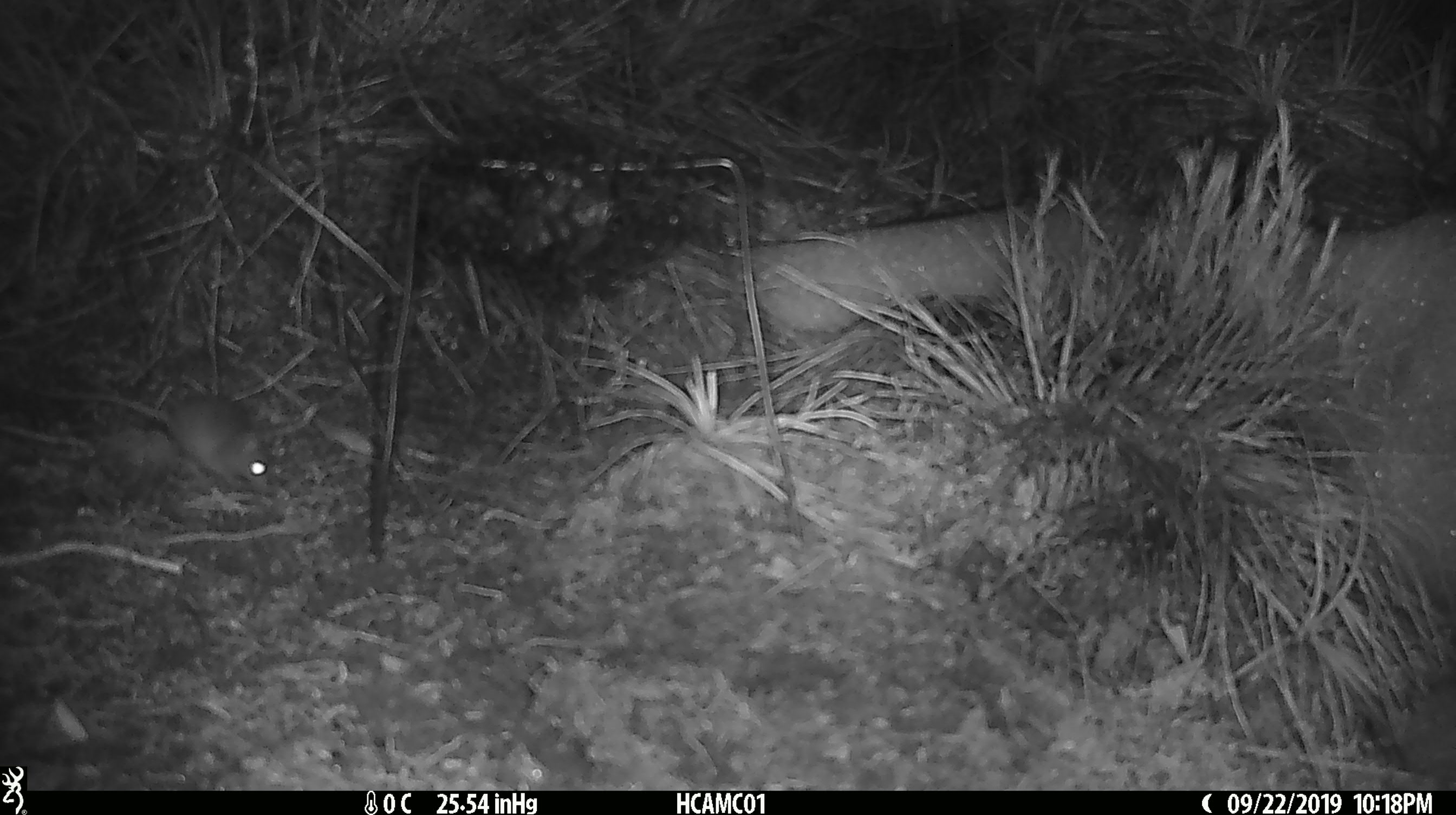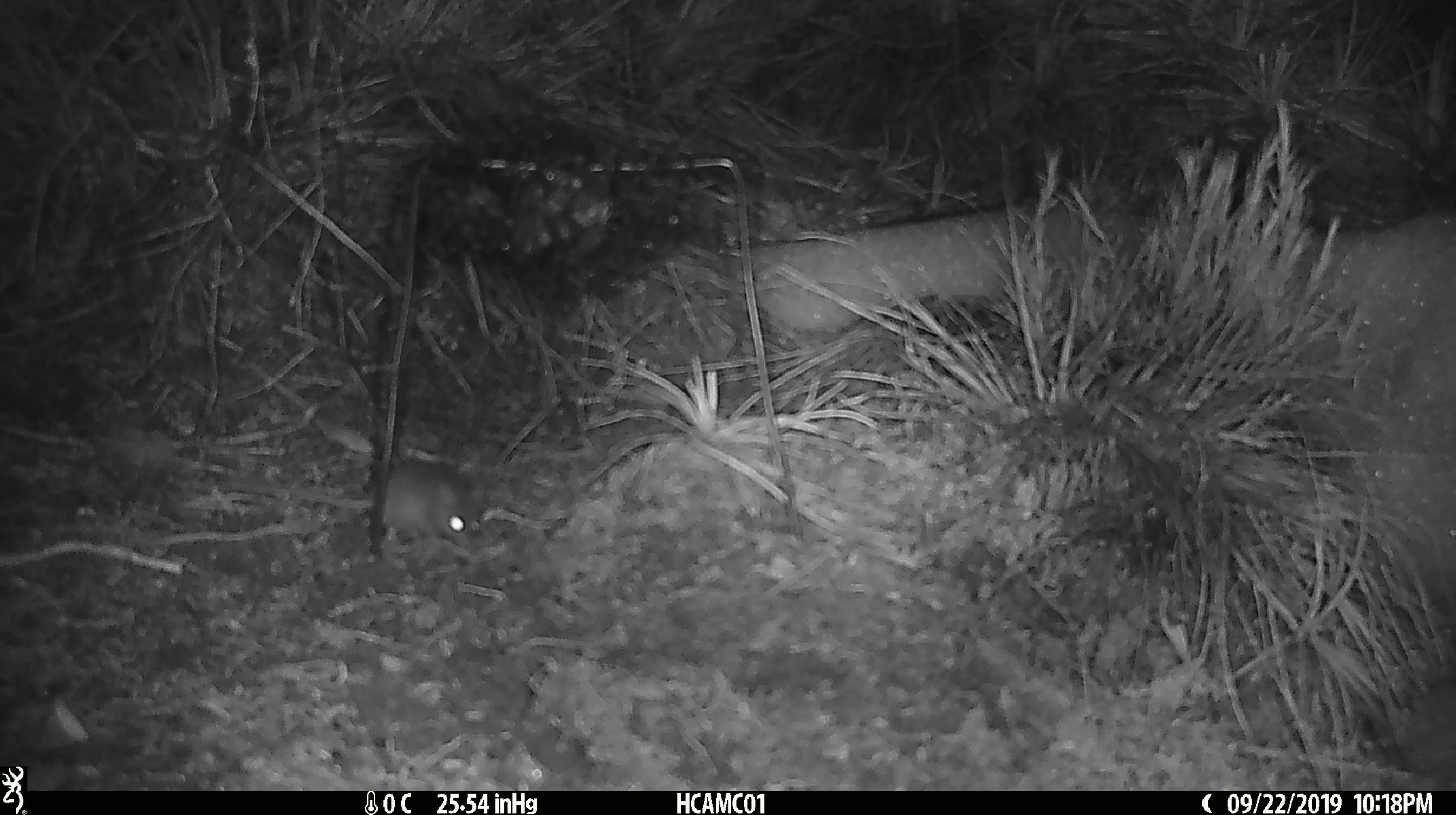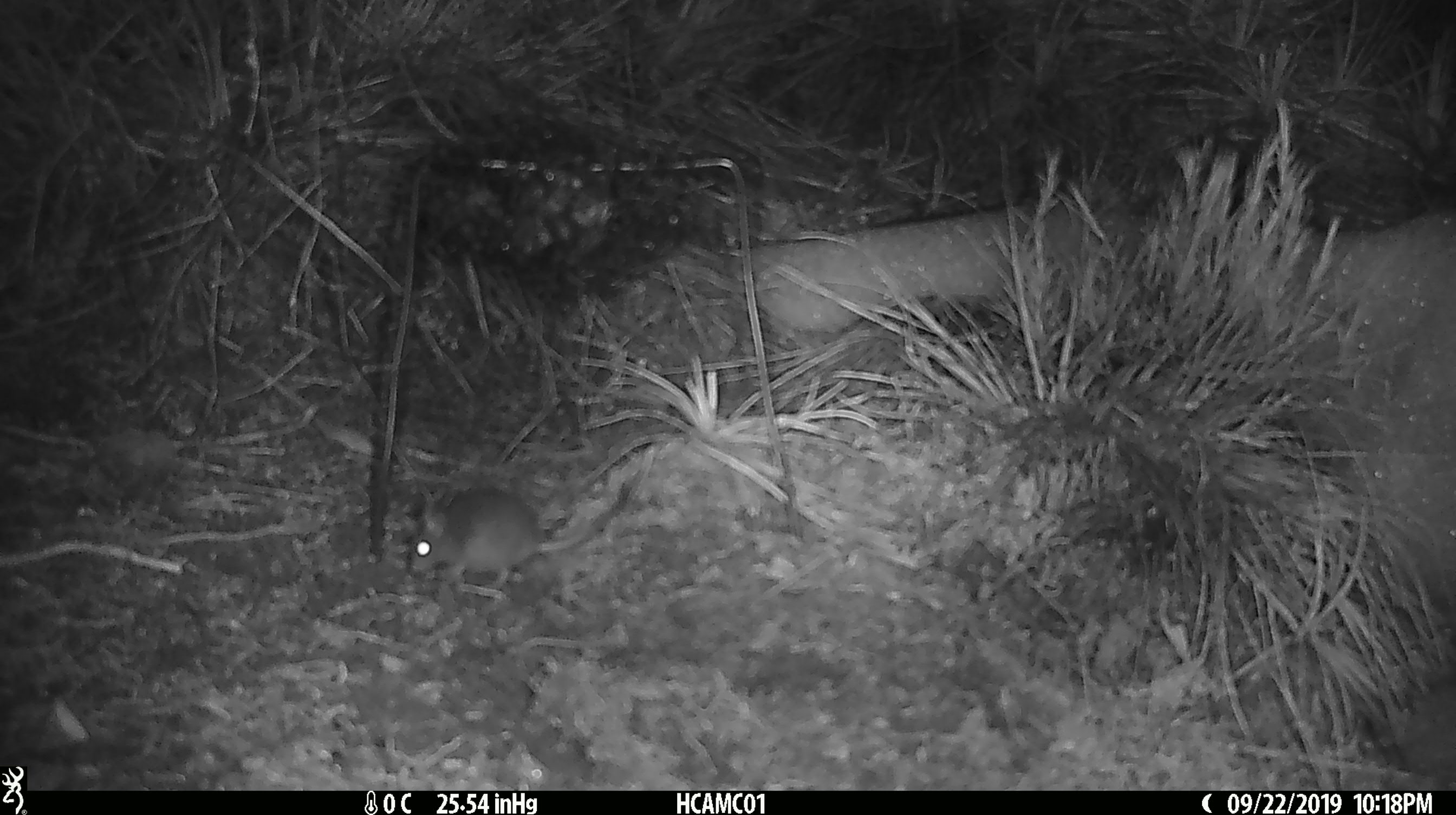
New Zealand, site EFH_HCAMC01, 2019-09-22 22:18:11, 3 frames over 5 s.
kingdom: Animalia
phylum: Chordata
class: Mammalia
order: Rodentia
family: Muridae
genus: Mus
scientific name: Mus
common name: mouse